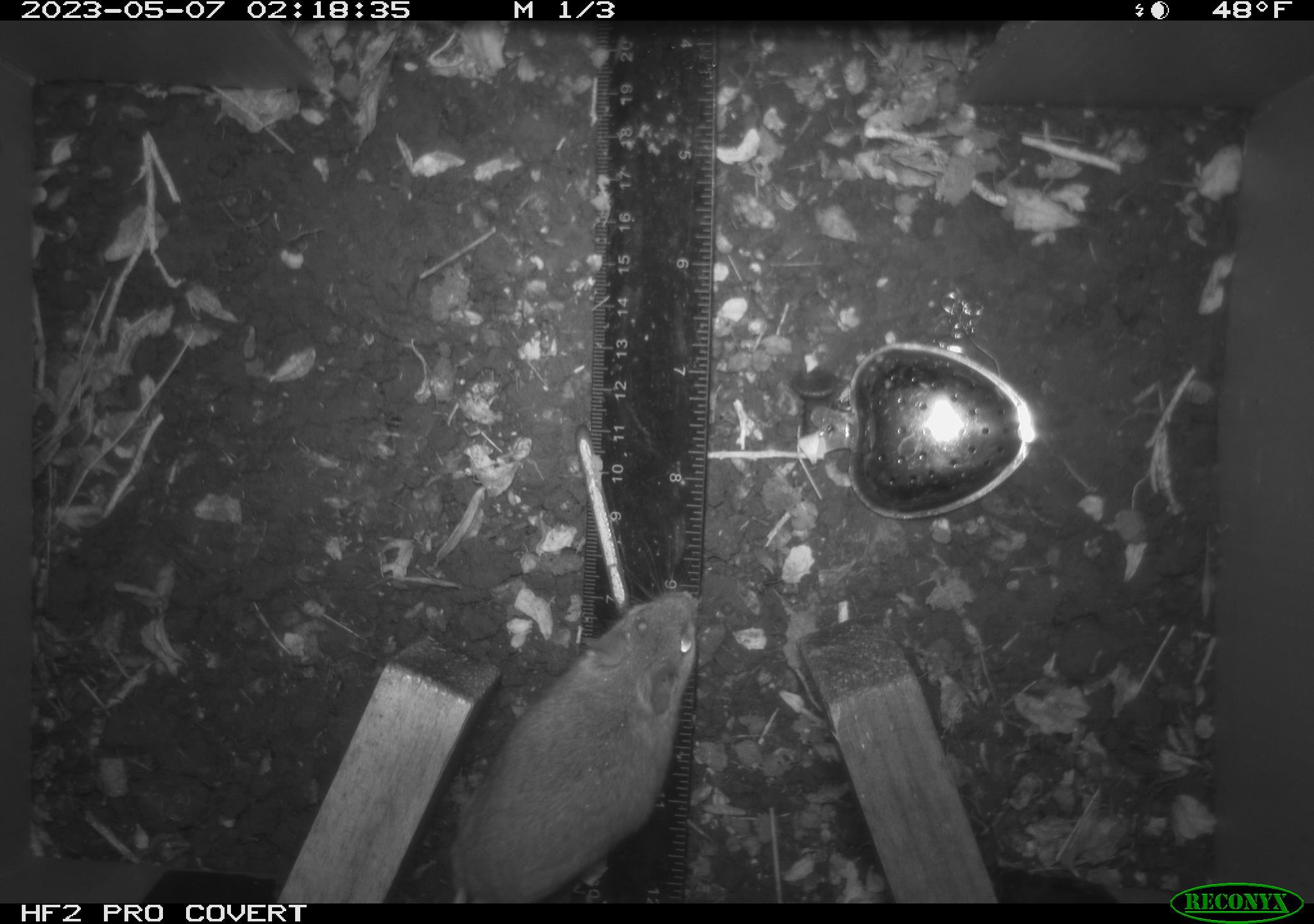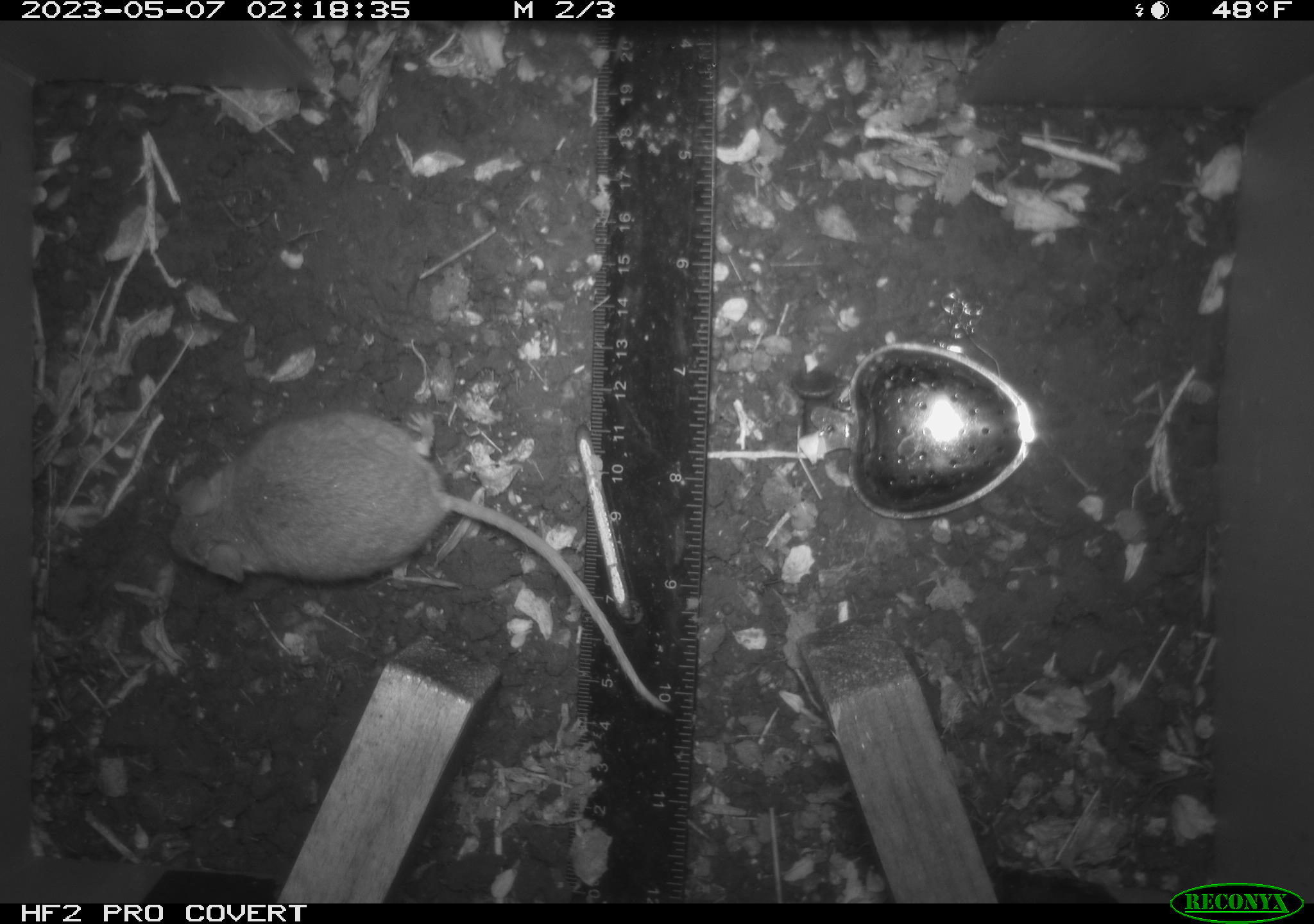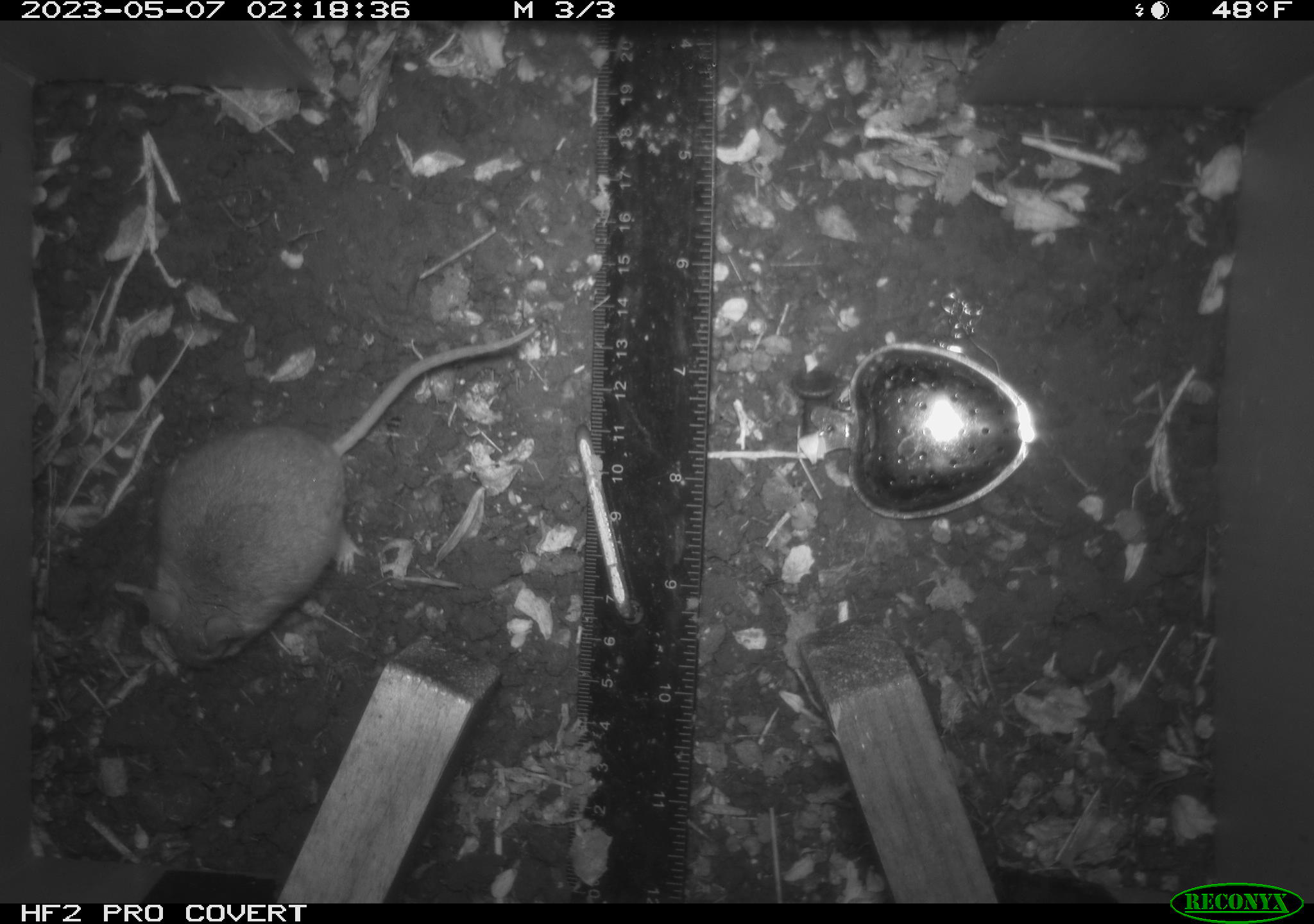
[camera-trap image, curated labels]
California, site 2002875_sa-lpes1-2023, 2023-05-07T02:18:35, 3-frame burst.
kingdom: Animalia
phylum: Chordata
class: Mammalia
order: Rodentia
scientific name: Rodentia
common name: mouse species